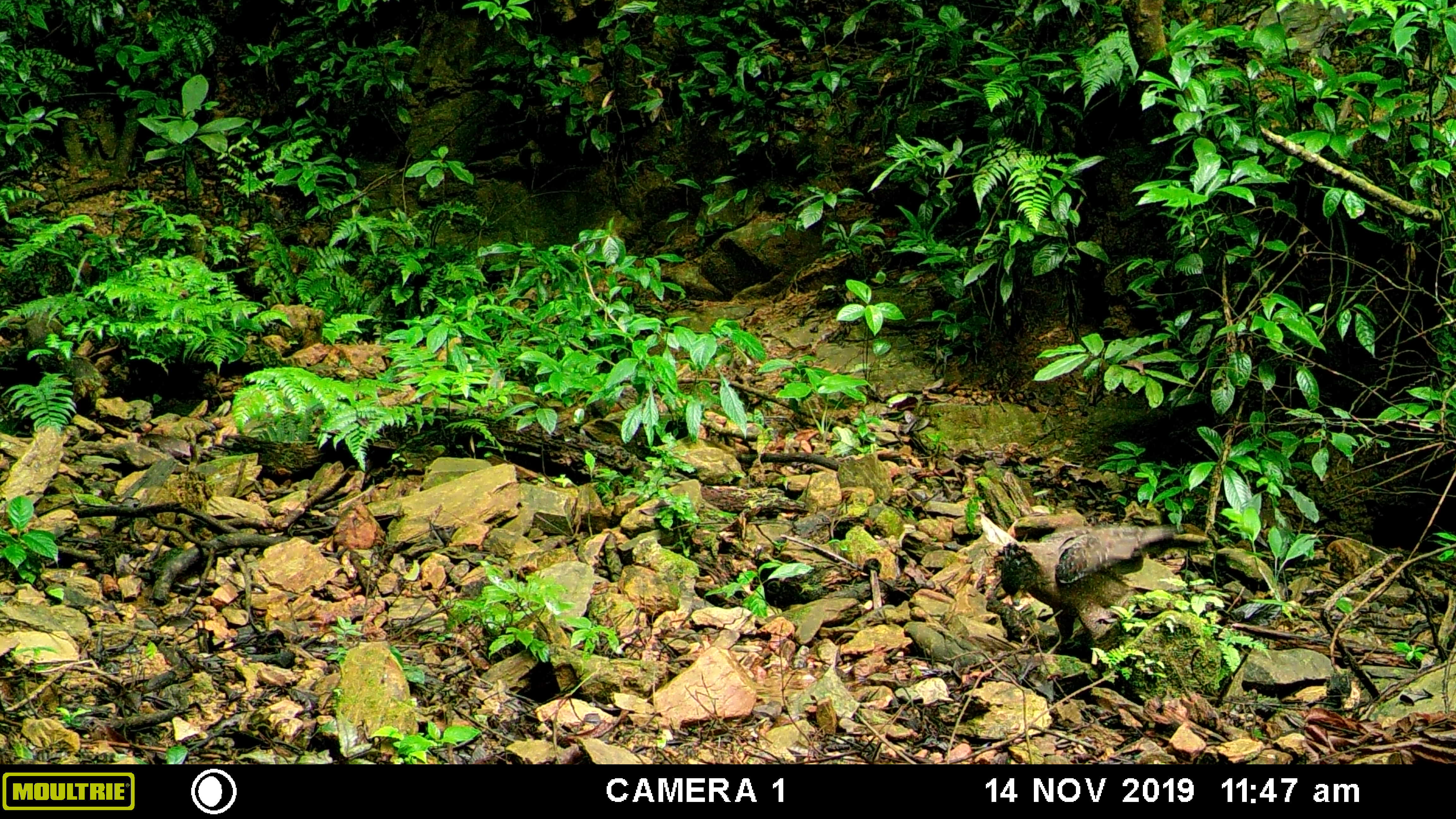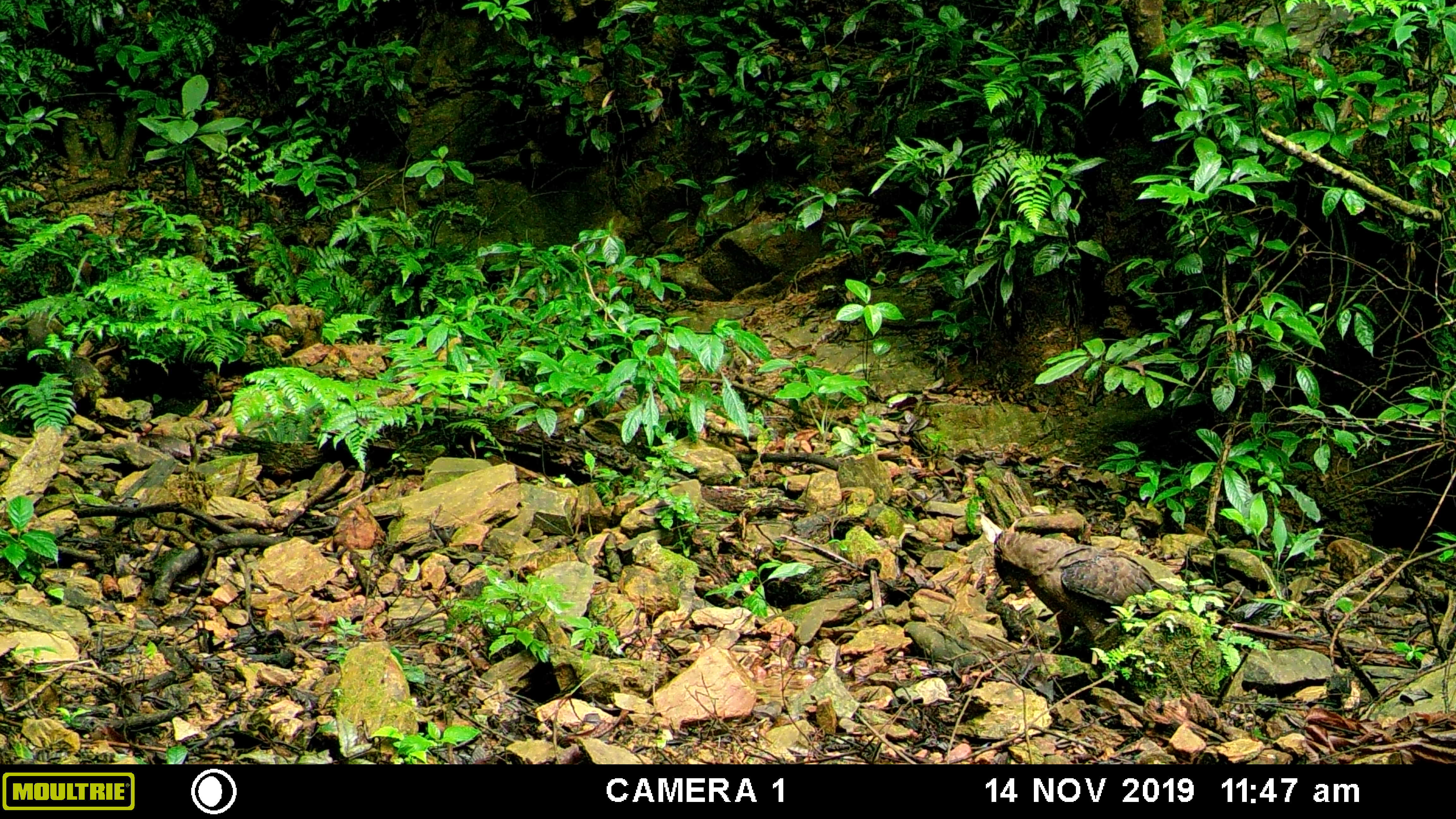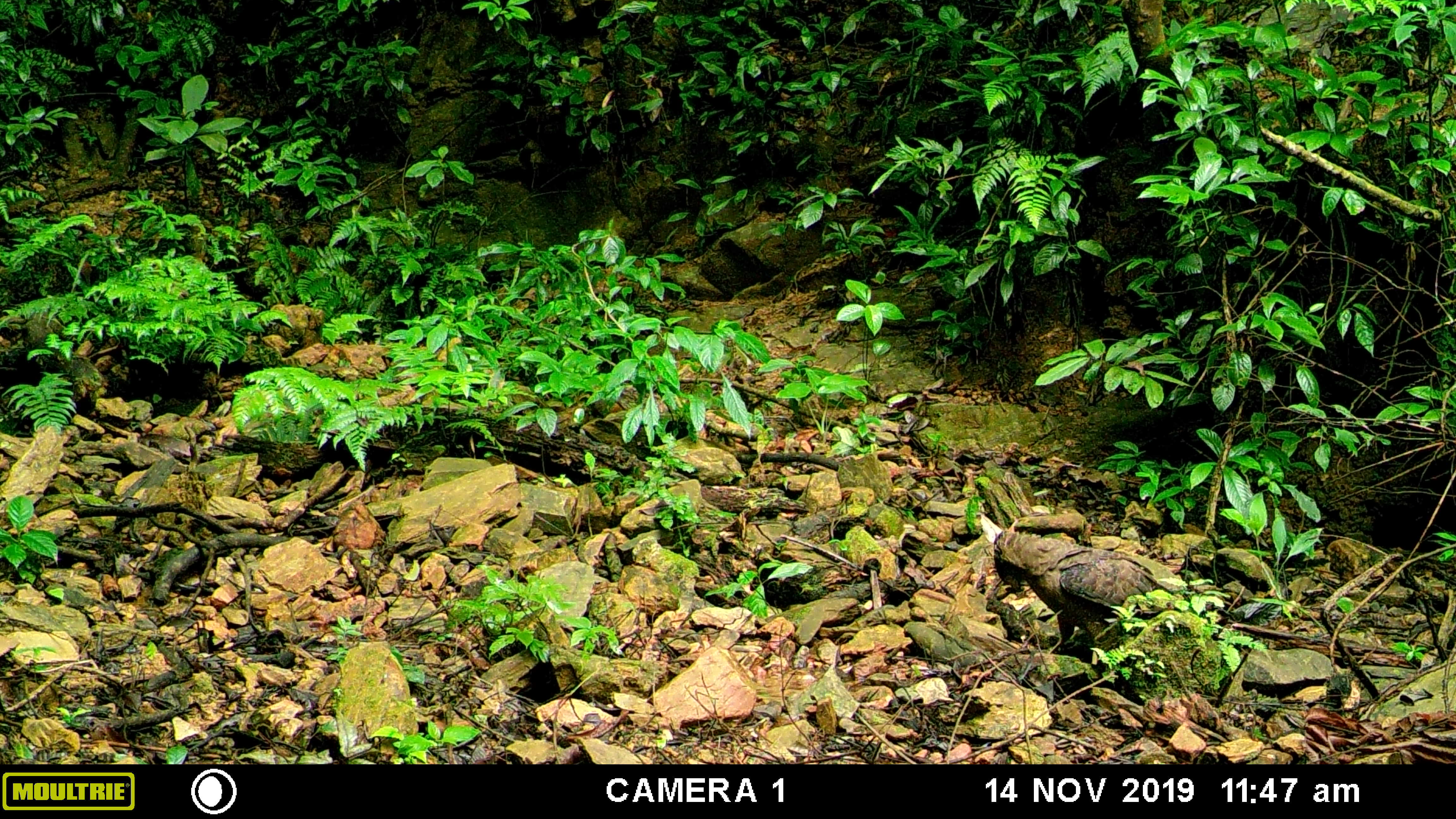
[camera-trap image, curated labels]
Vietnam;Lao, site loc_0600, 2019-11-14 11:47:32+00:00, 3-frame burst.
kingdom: Animalia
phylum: Chordata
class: Aves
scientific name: Aves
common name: bird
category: unidentified bird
Unidentified bird (bird) (Aves). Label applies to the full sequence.